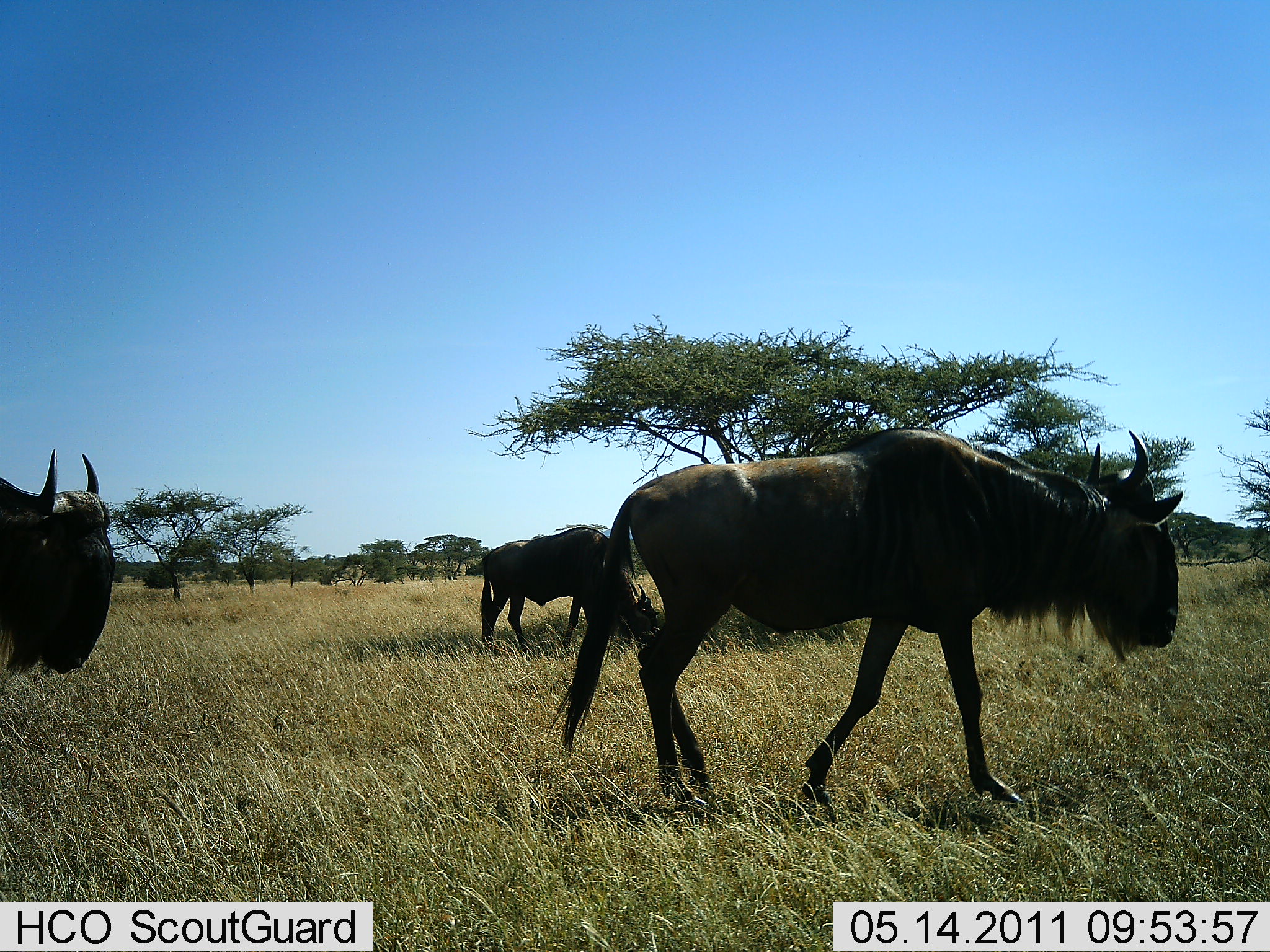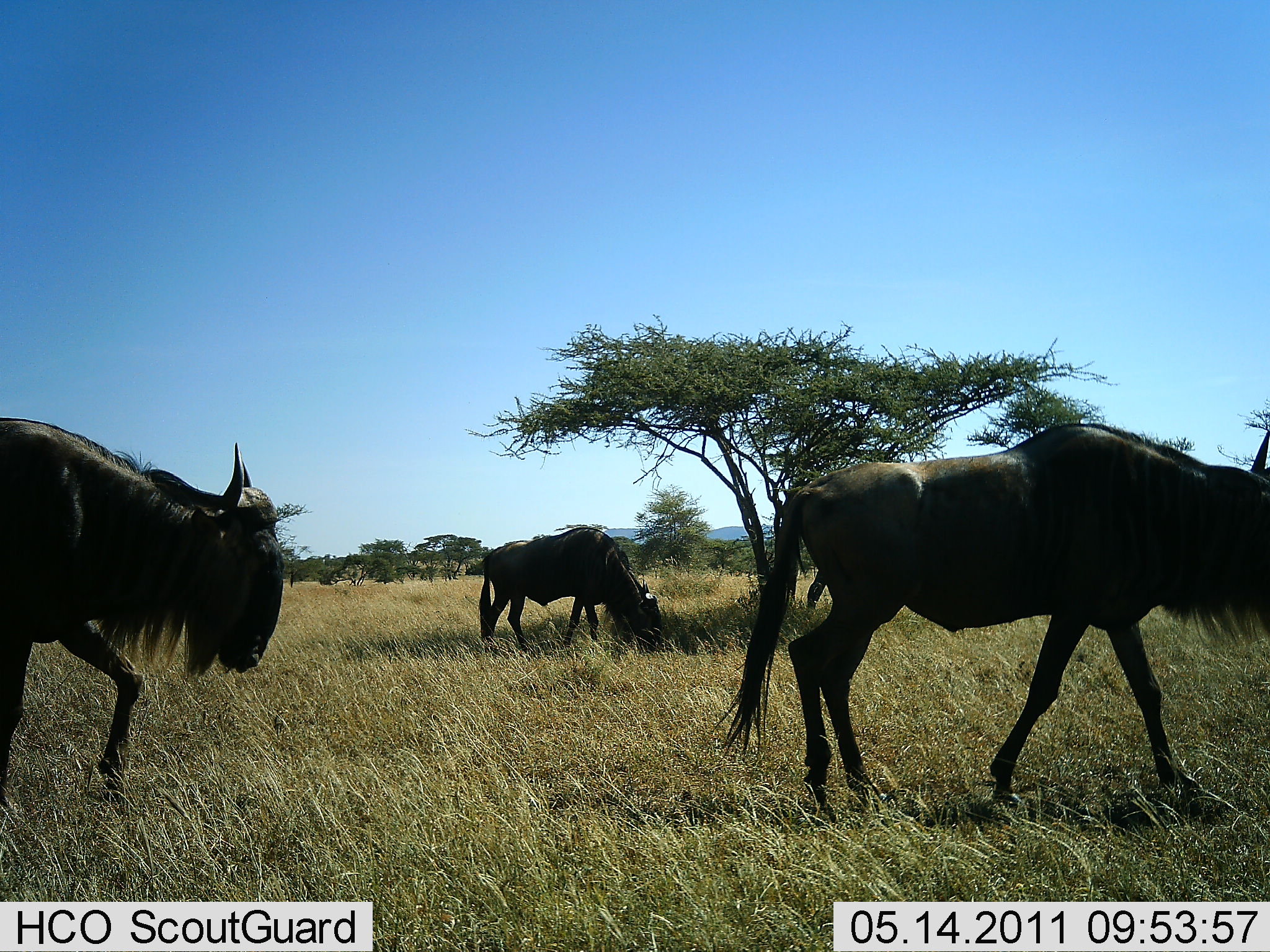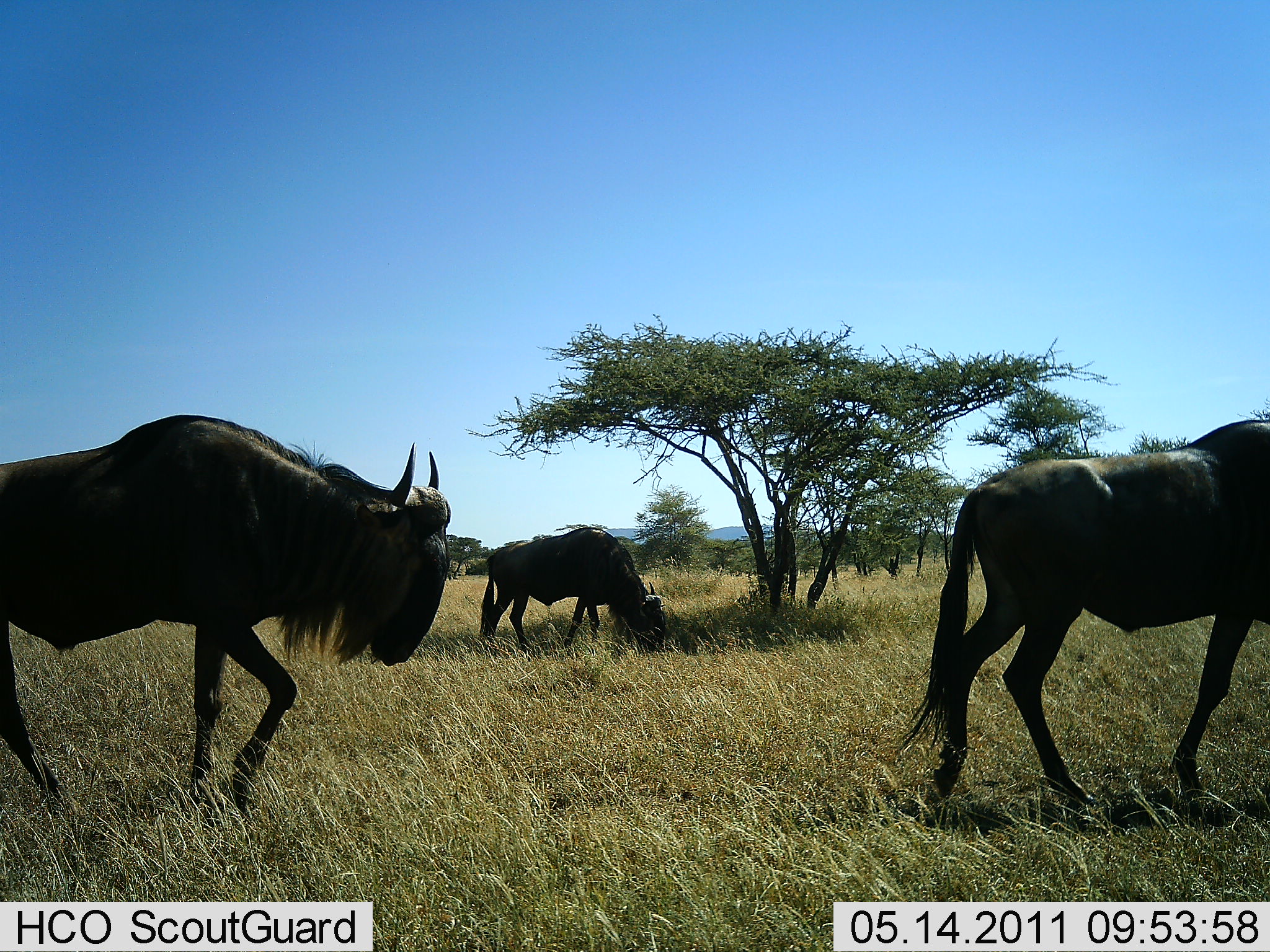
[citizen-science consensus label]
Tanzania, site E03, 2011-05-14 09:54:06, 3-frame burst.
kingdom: Animalia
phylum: Chordata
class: Mammalia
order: Artiodactyla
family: Bovidae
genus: Connochaetes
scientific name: Connochaetes taurinus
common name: blue wildebeest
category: wildebeest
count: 3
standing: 50%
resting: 0%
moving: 80%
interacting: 0%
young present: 0%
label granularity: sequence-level